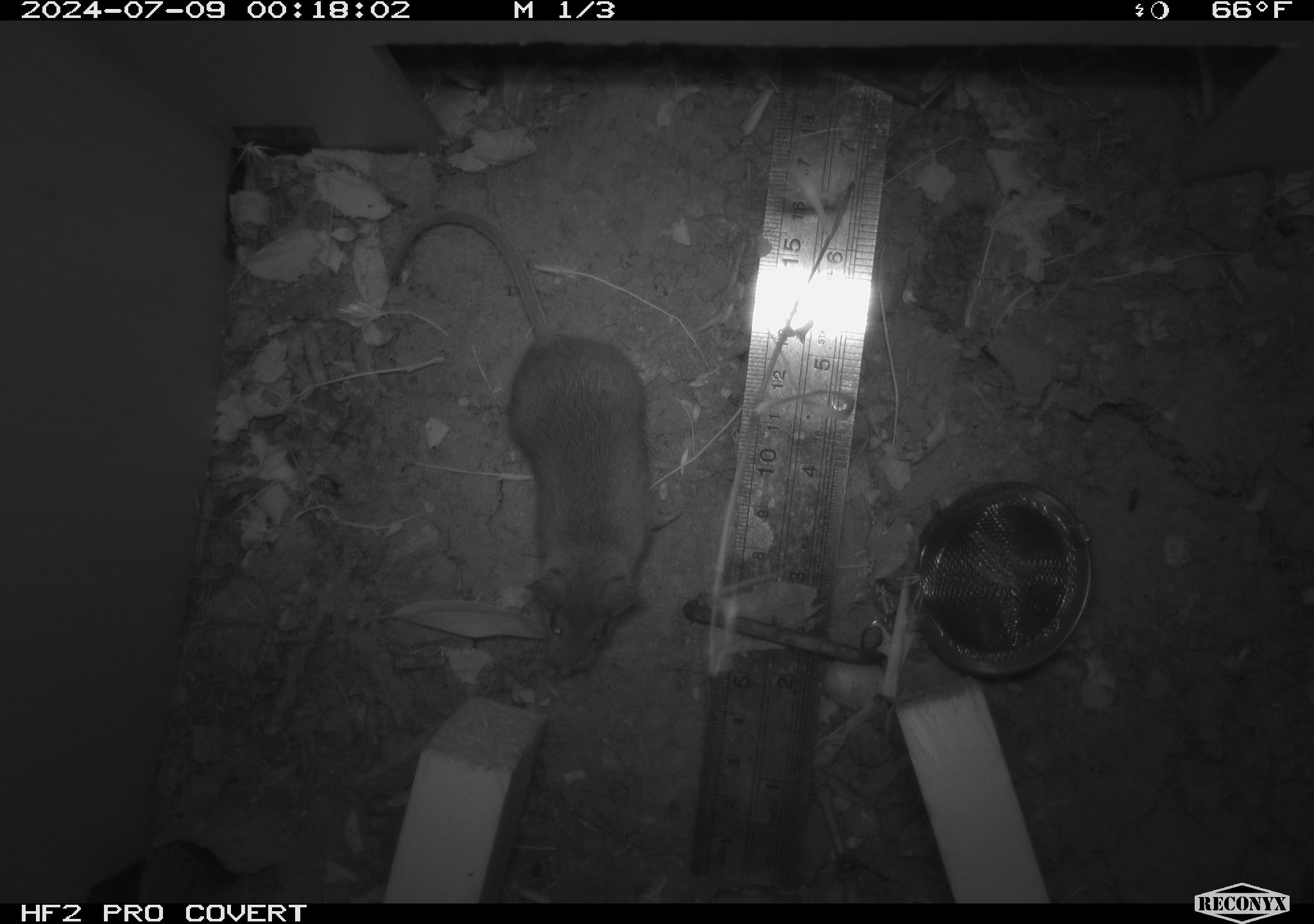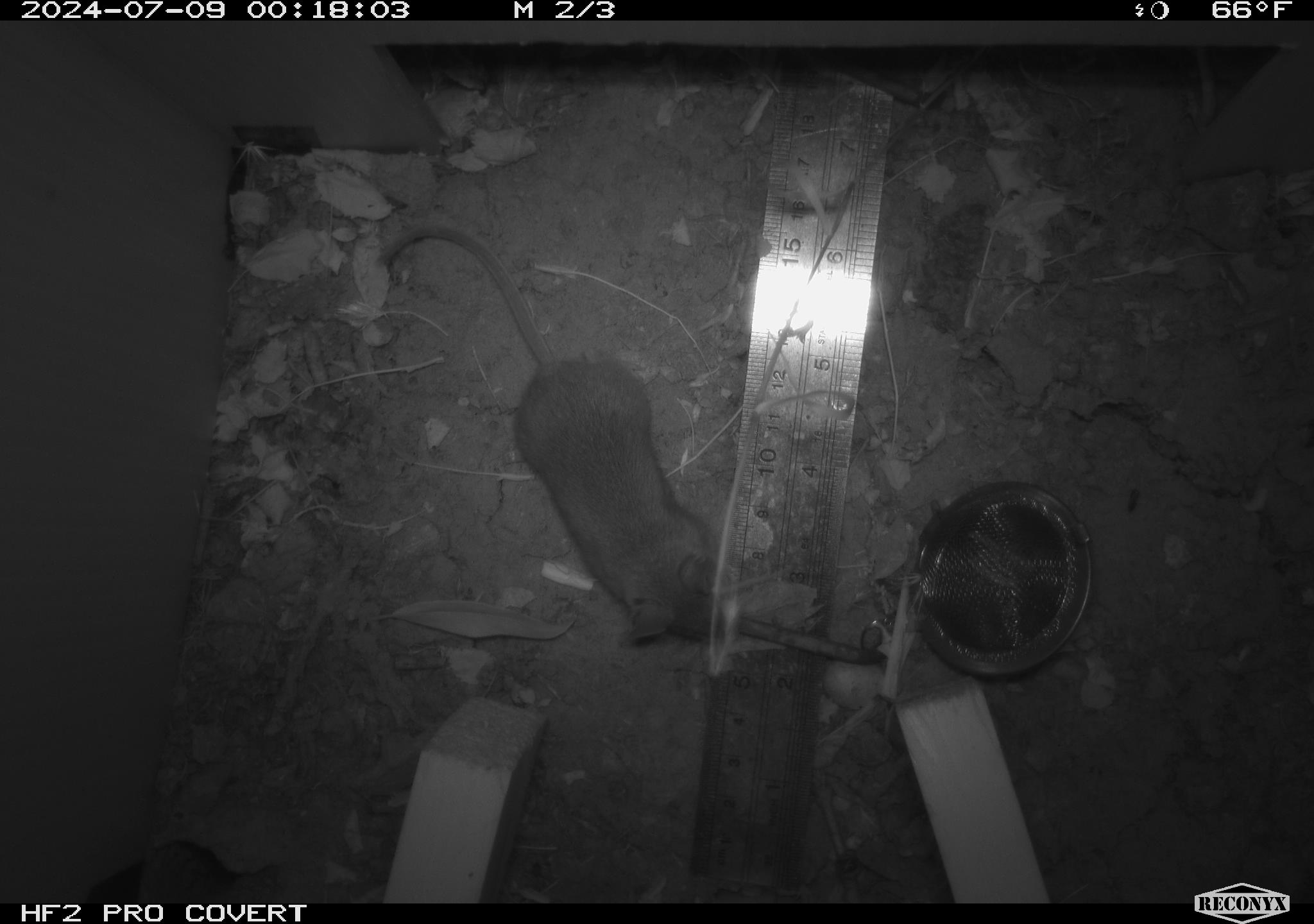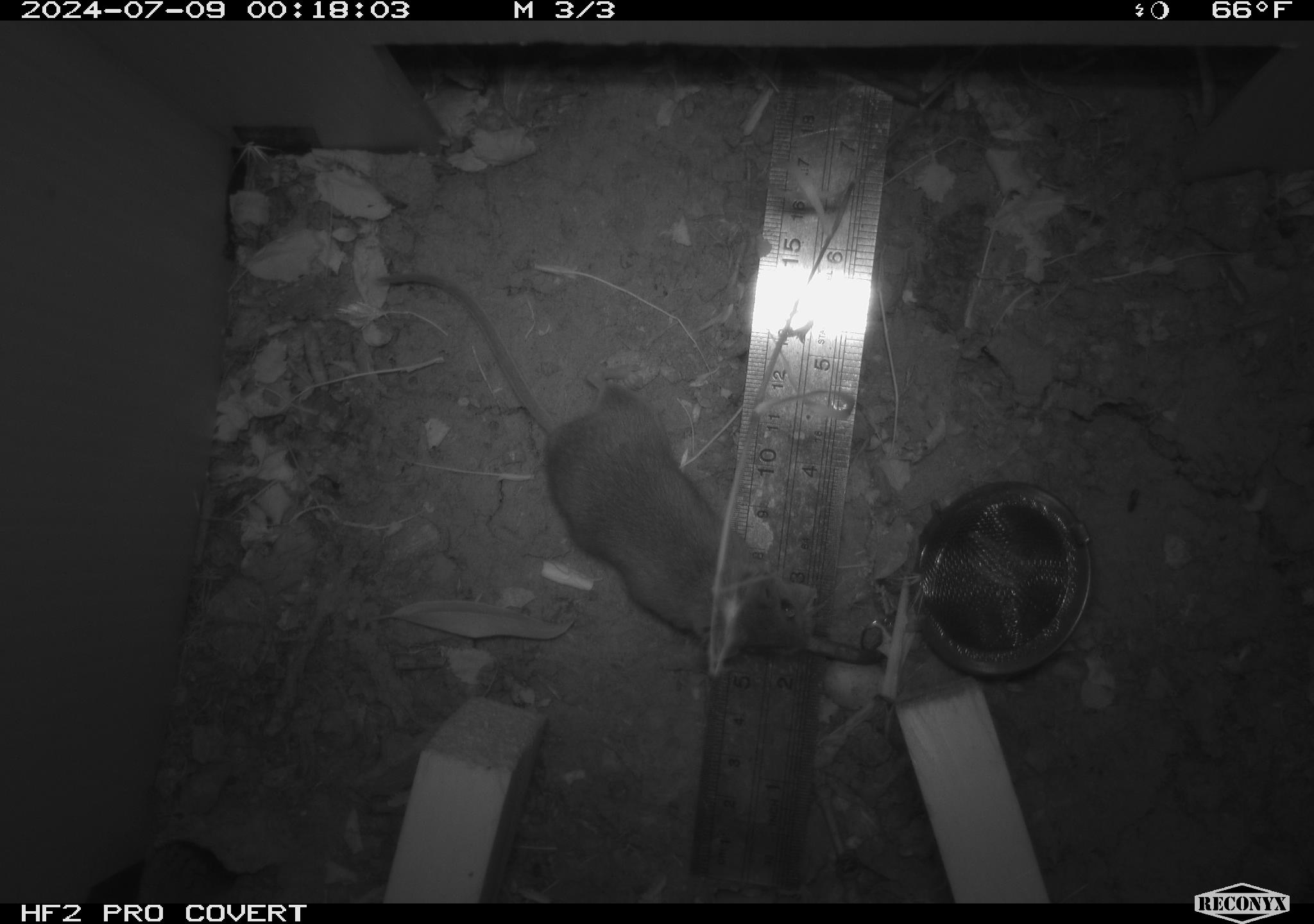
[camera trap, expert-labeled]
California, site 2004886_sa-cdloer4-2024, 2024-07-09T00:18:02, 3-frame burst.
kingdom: Animalia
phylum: Chordata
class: Mammalia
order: Rodentia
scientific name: Rodentia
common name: rodent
Rodent (Rodentia).